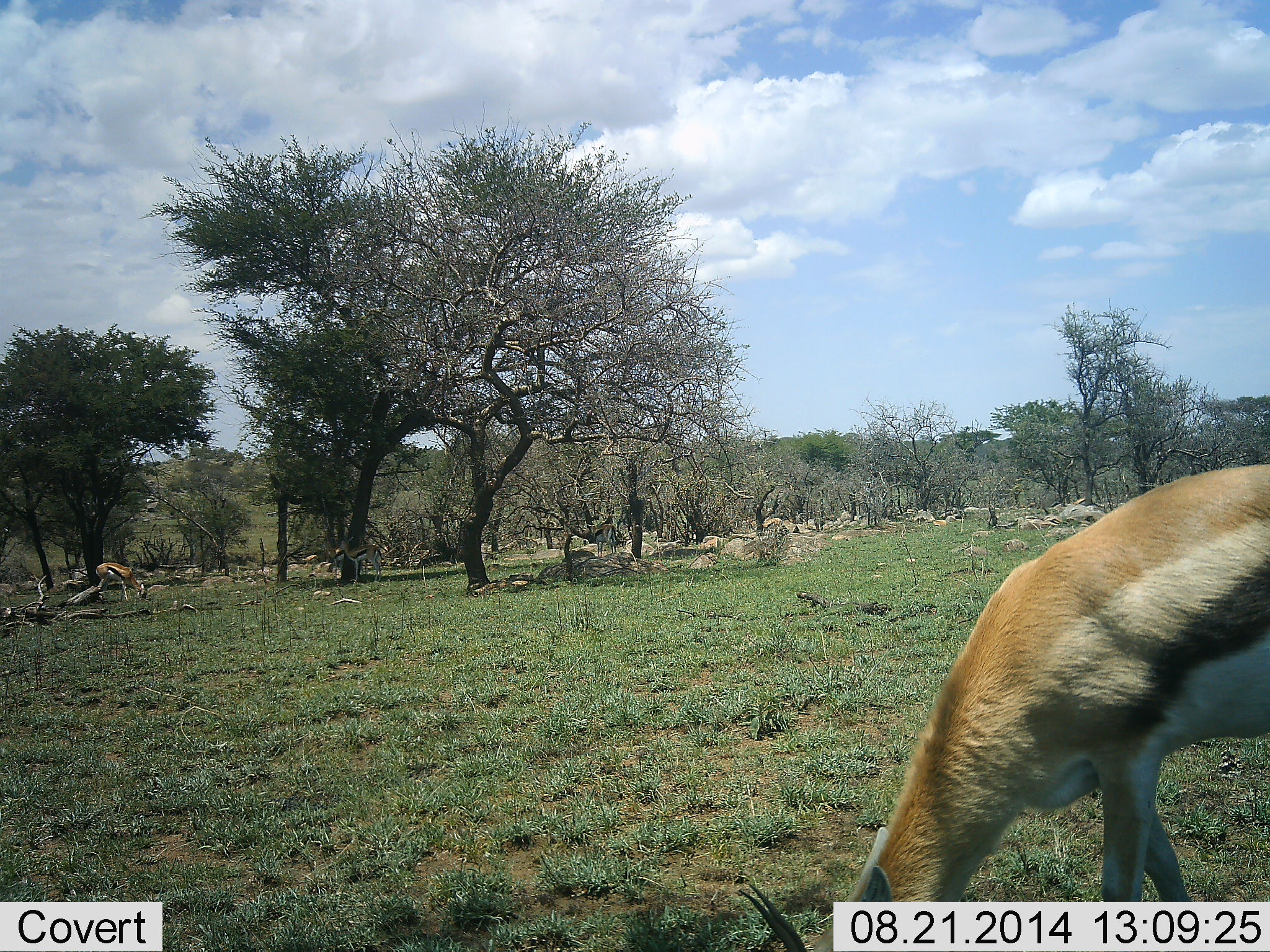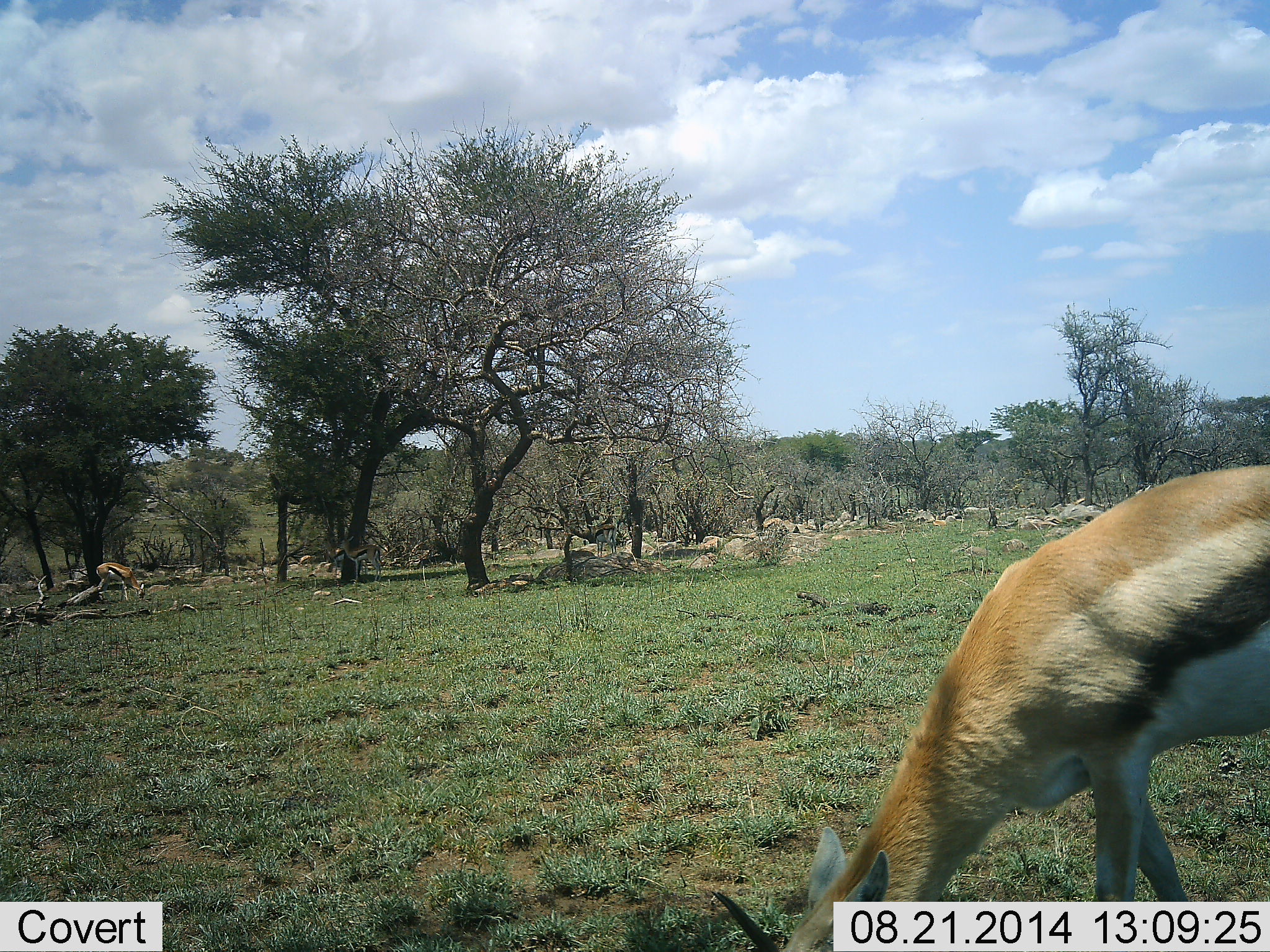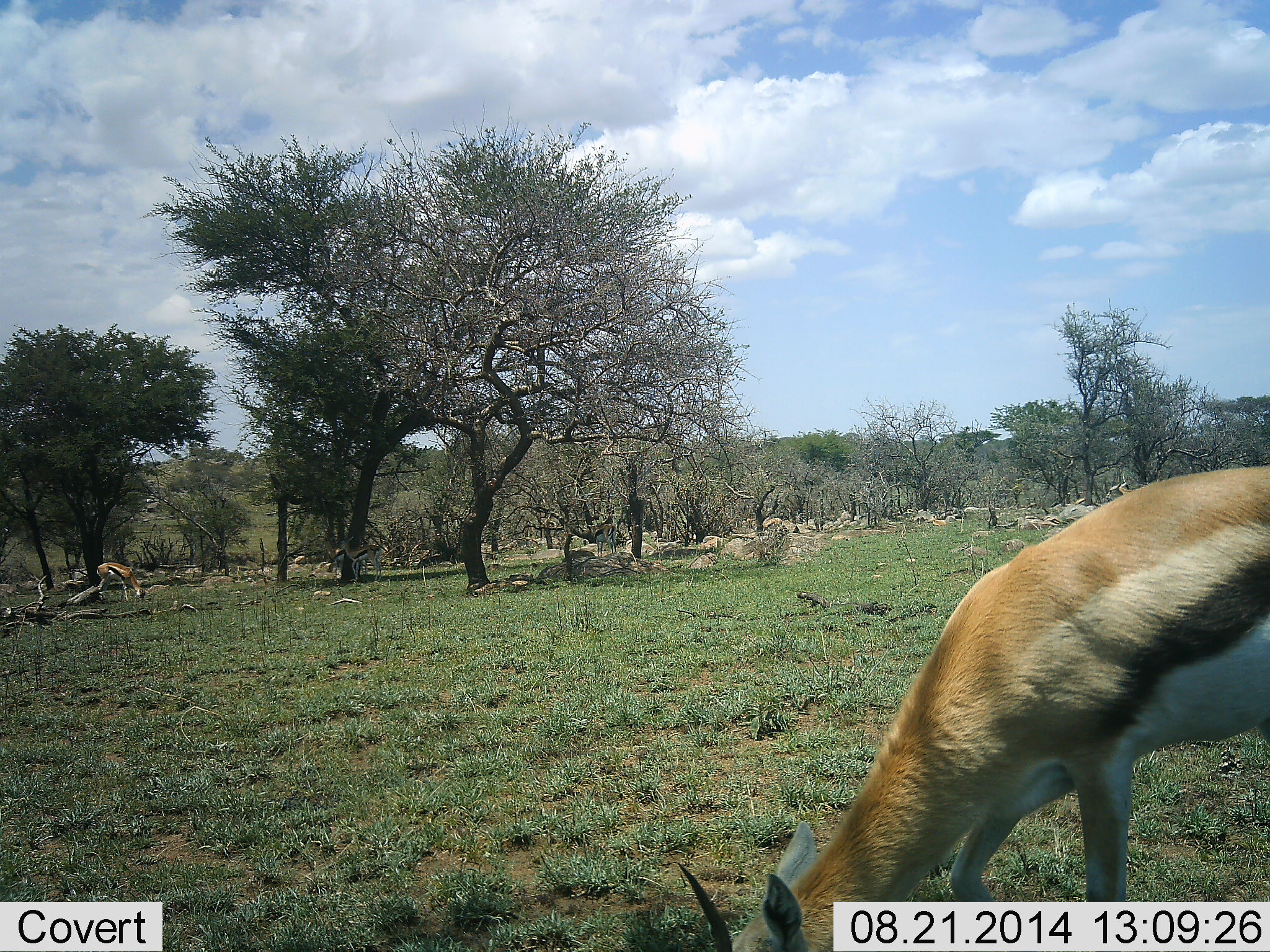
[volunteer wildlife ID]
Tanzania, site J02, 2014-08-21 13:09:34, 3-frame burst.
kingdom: Animalia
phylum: Chordata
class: Mammalia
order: Artiodactyla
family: Bovidae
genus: Eudorcas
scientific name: Eudorcas thomsonii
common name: thomson's gazelle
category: gazellethomsons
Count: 2.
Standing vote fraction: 40%.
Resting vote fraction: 0%.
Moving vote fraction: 20%.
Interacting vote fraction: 0%.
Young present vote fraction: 0%.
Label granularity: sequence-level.